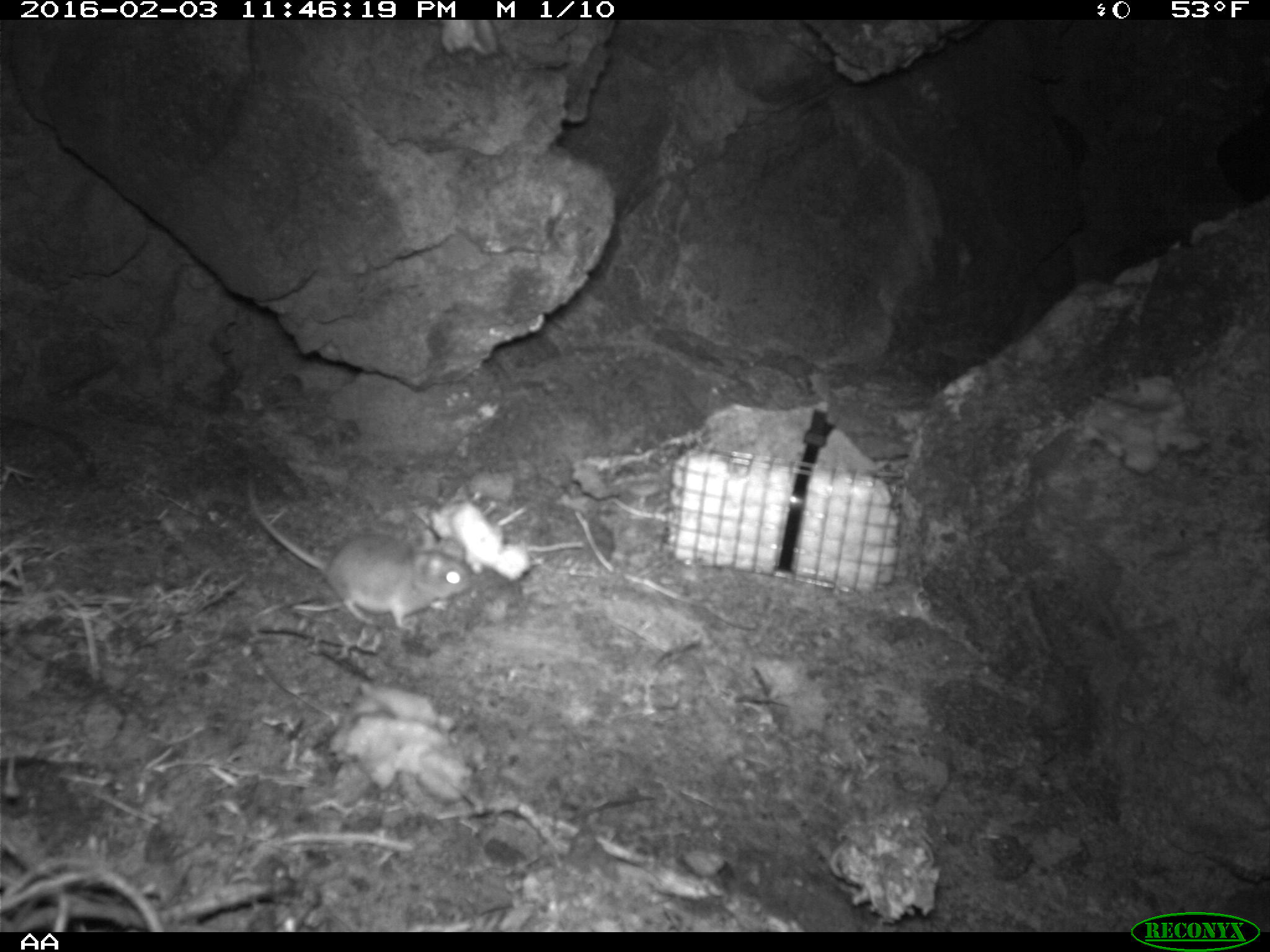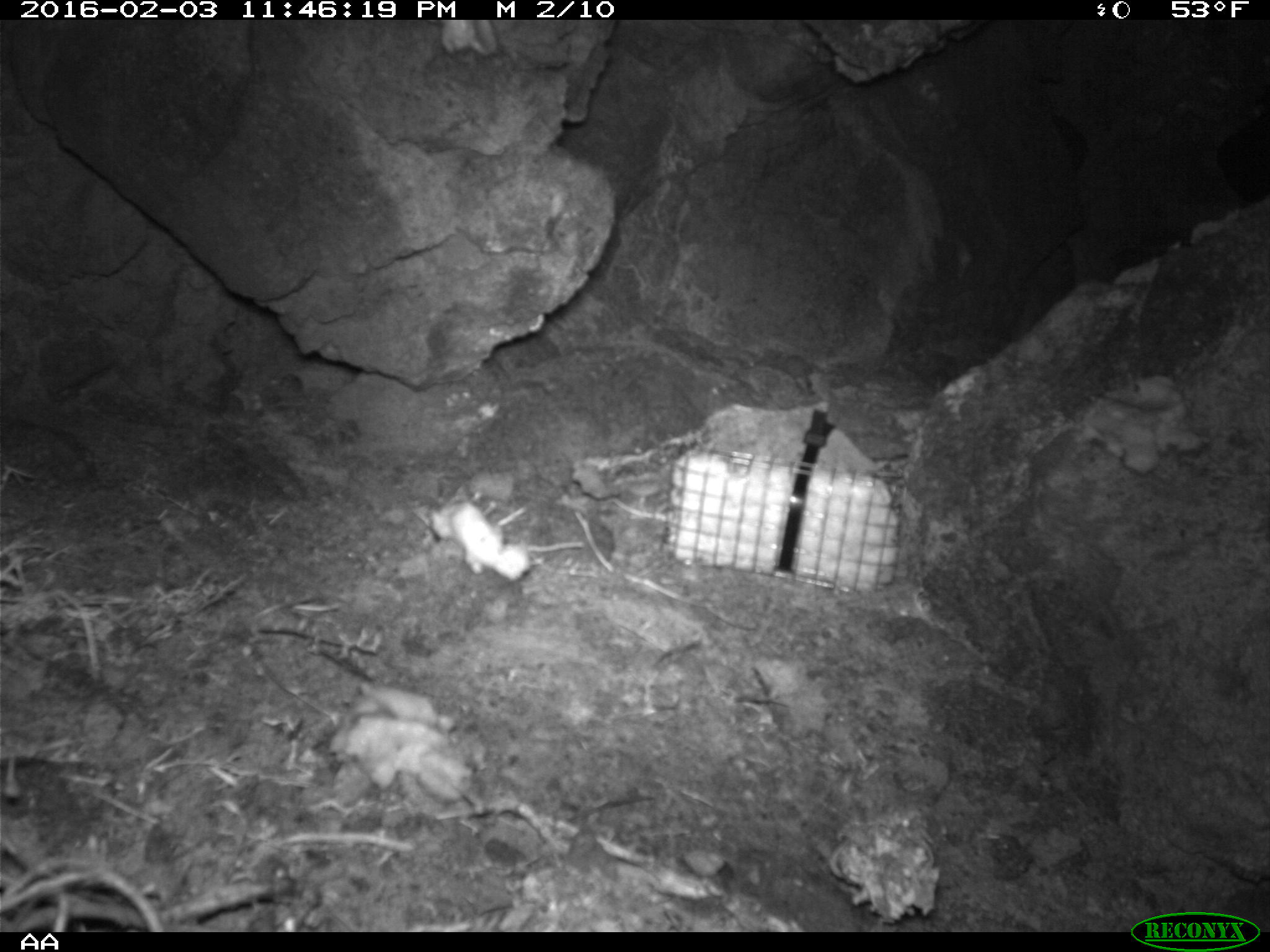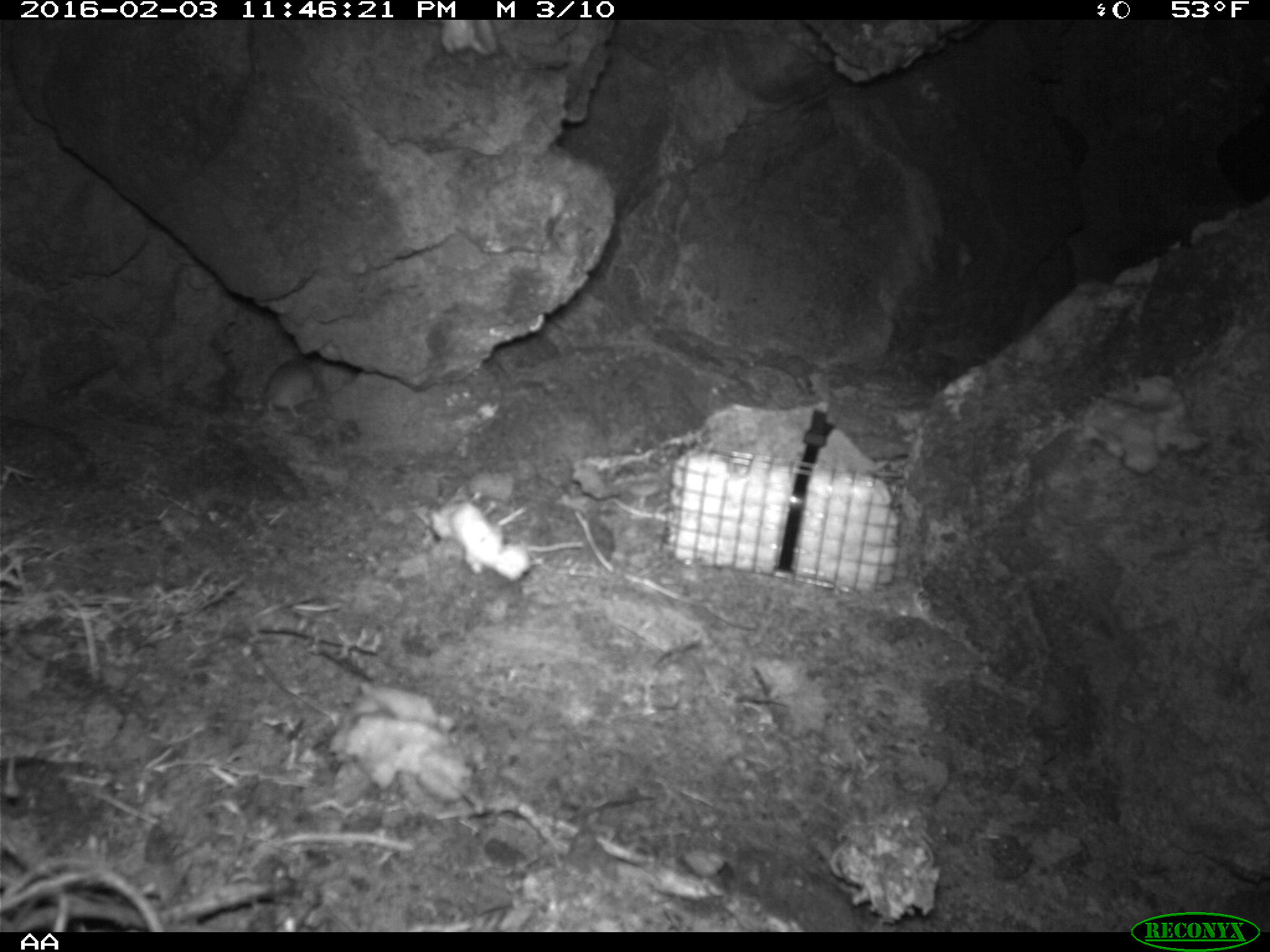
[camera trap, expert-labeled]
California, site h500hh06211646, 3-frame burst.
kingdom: Animalia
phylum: Chordata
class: Mammalia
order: Rodentia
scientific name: Rodentia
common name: rodent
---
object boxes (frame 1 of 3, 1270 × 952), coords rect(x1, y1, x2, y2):
rodent: rect(244, 467, 474, 629)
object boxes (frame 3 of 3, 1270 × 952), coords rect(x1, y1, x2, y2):
rodent: rect(267, 357, 321, 420)